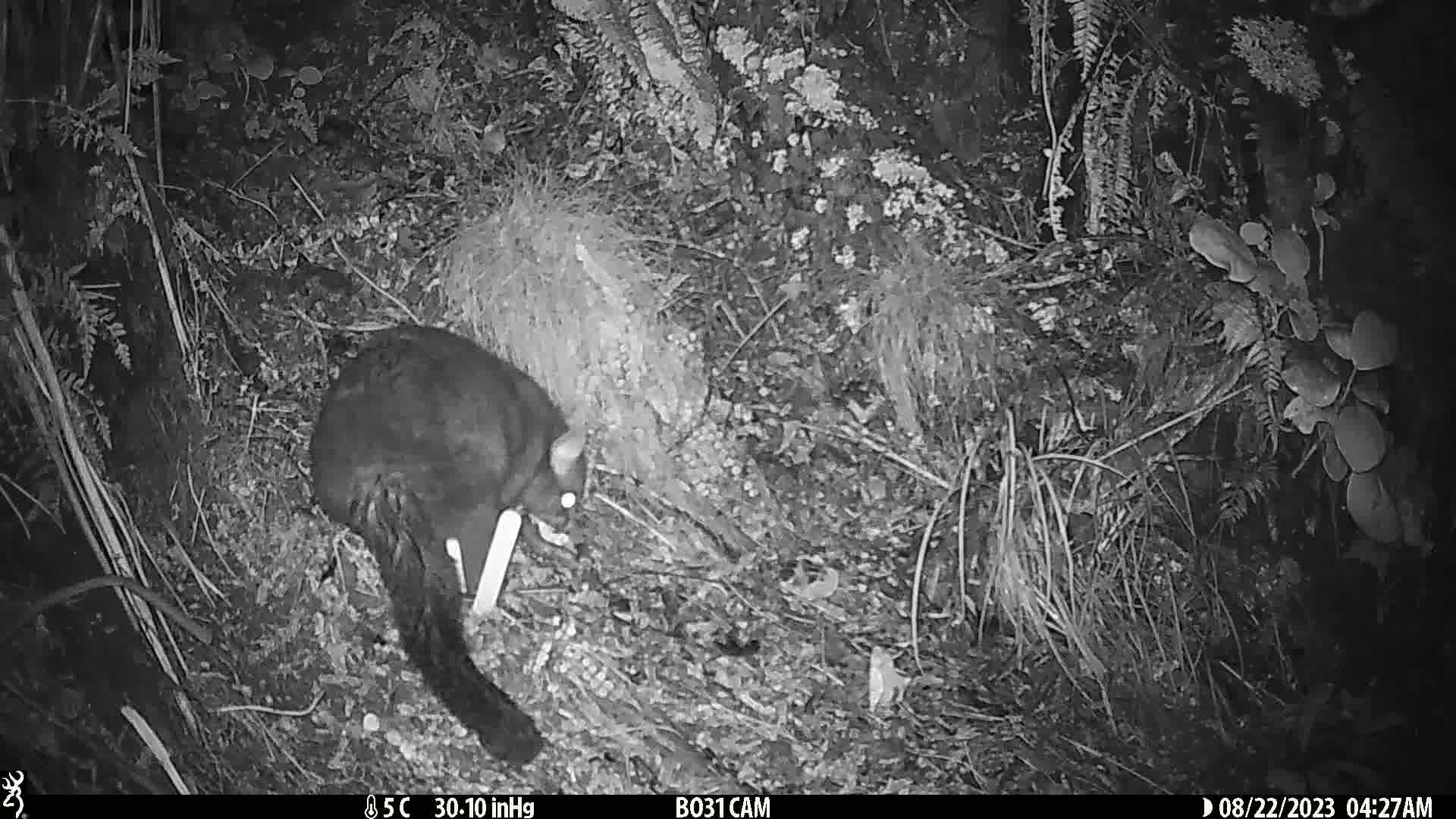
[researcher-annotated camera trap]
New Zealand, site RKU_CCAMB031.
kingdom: Animalia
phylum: Chordata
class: Mammalia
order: Diprotodontia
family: Phalangeridae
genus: Trichosurus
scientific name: Trichosurus vulpecula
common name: common brushtail possum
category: possum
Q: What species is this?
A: Possum (common brushtail possum) (Trichosurus vulpecula).